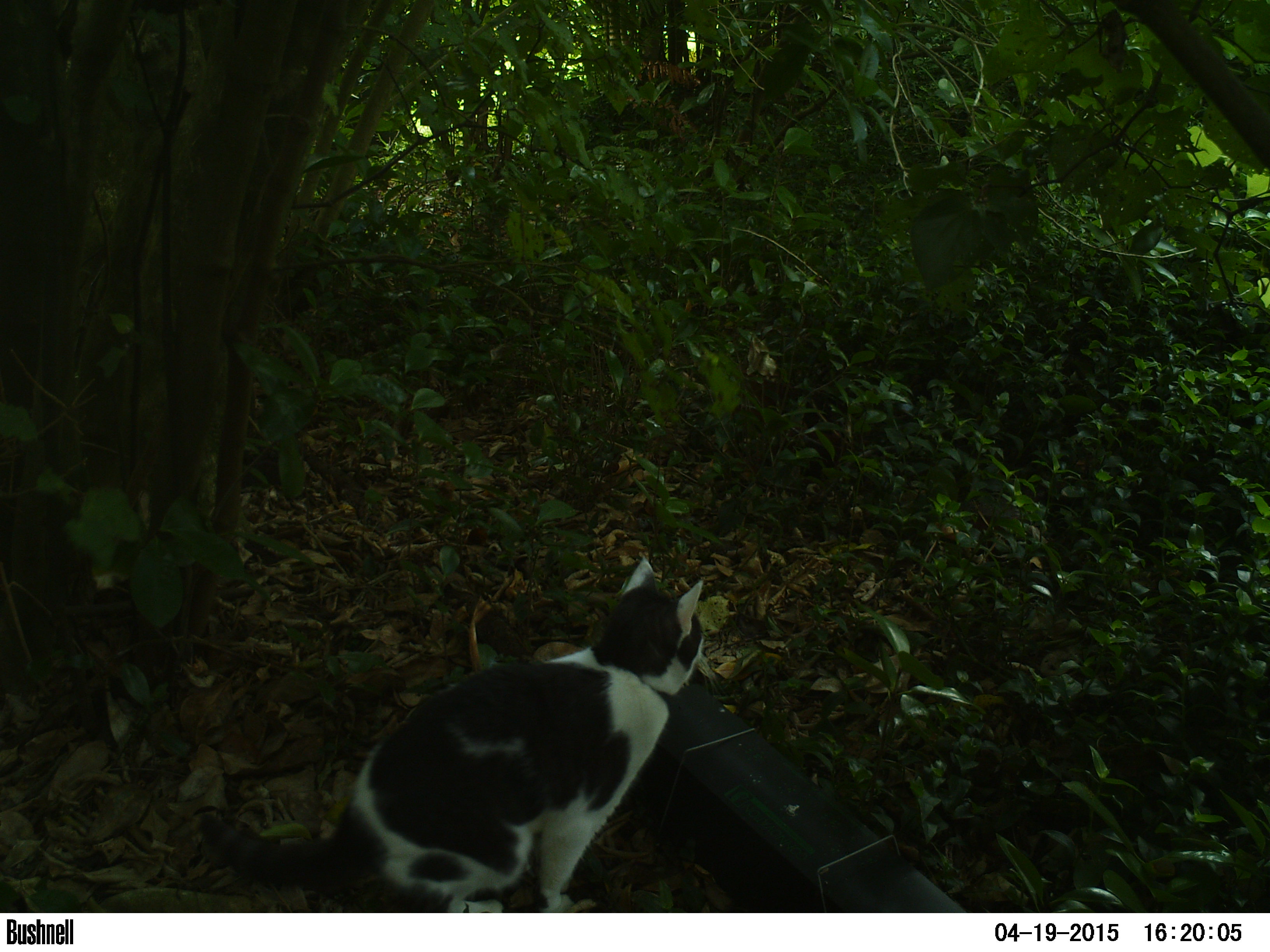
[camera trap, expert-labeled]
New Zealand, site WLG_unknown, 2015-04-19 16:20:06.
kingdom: Animalia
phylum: Chordata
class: Mammalia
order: Carnivora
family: Felidae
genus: Felis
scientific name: Felis catus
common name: domestic cat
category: cat